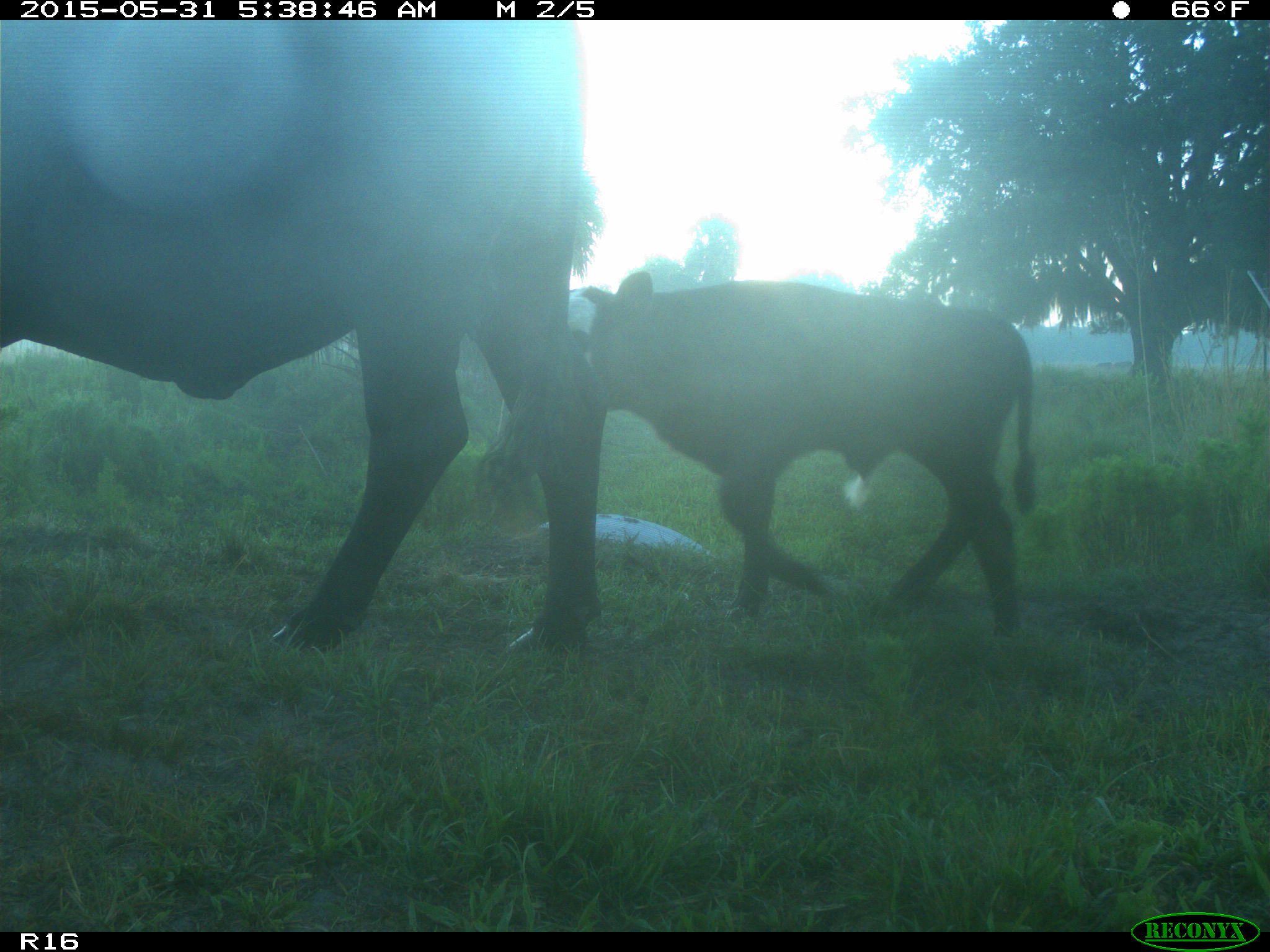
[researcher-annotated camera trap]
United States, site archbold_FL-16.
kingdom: Animalia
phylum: Chordata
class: Mammalia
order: Artiodactyla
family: Bovidae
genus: Bos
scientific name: Bos taurus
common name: domestic cow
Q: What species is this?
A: Bos taurus (domestic cow).